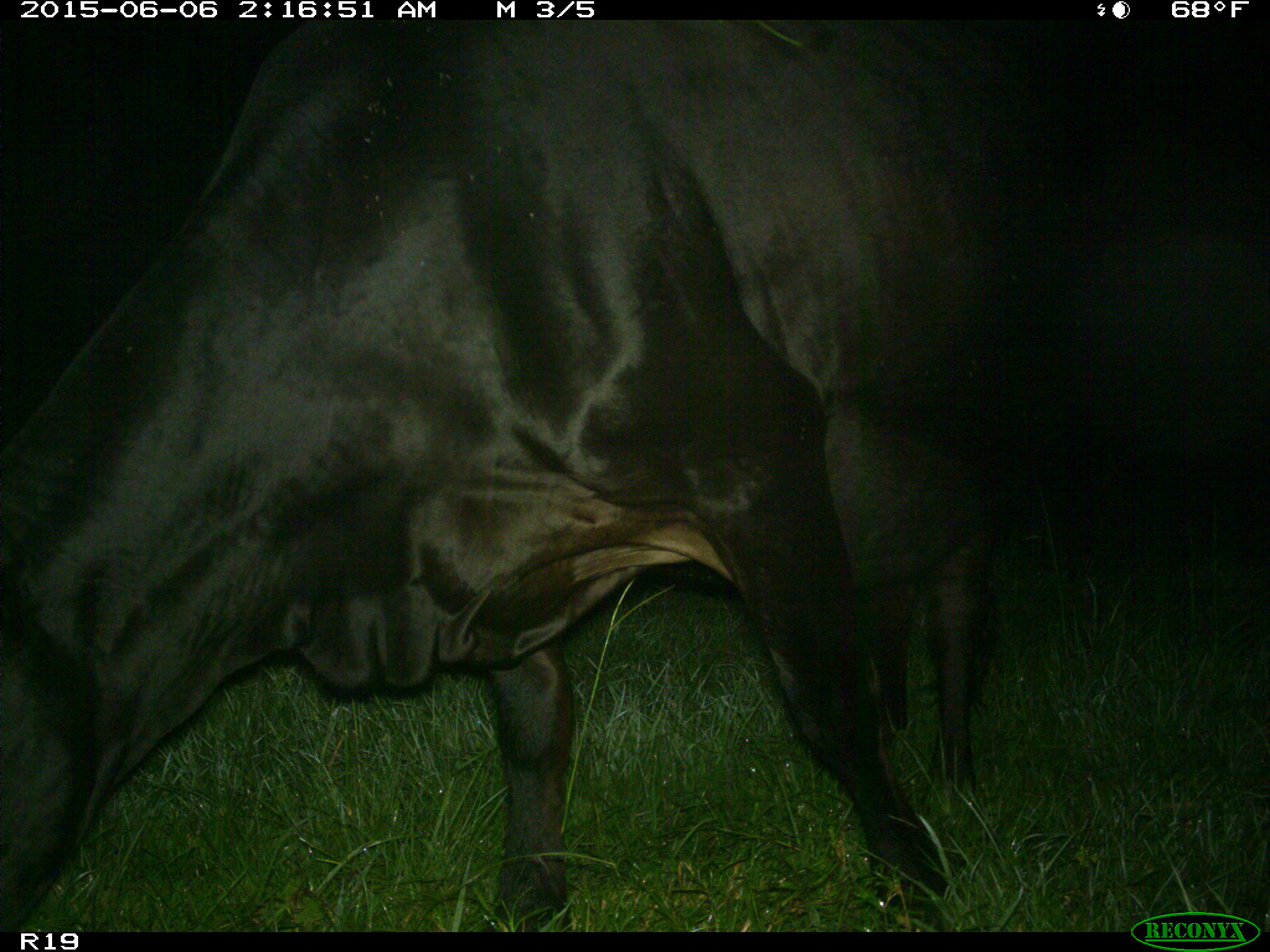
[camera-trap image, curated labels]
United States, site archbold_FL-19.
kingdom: Animalia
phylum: Chordata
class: Mammalia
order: Artiodactyla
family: Bovidae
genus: Bos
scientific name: Bos taurus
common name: domestic cow